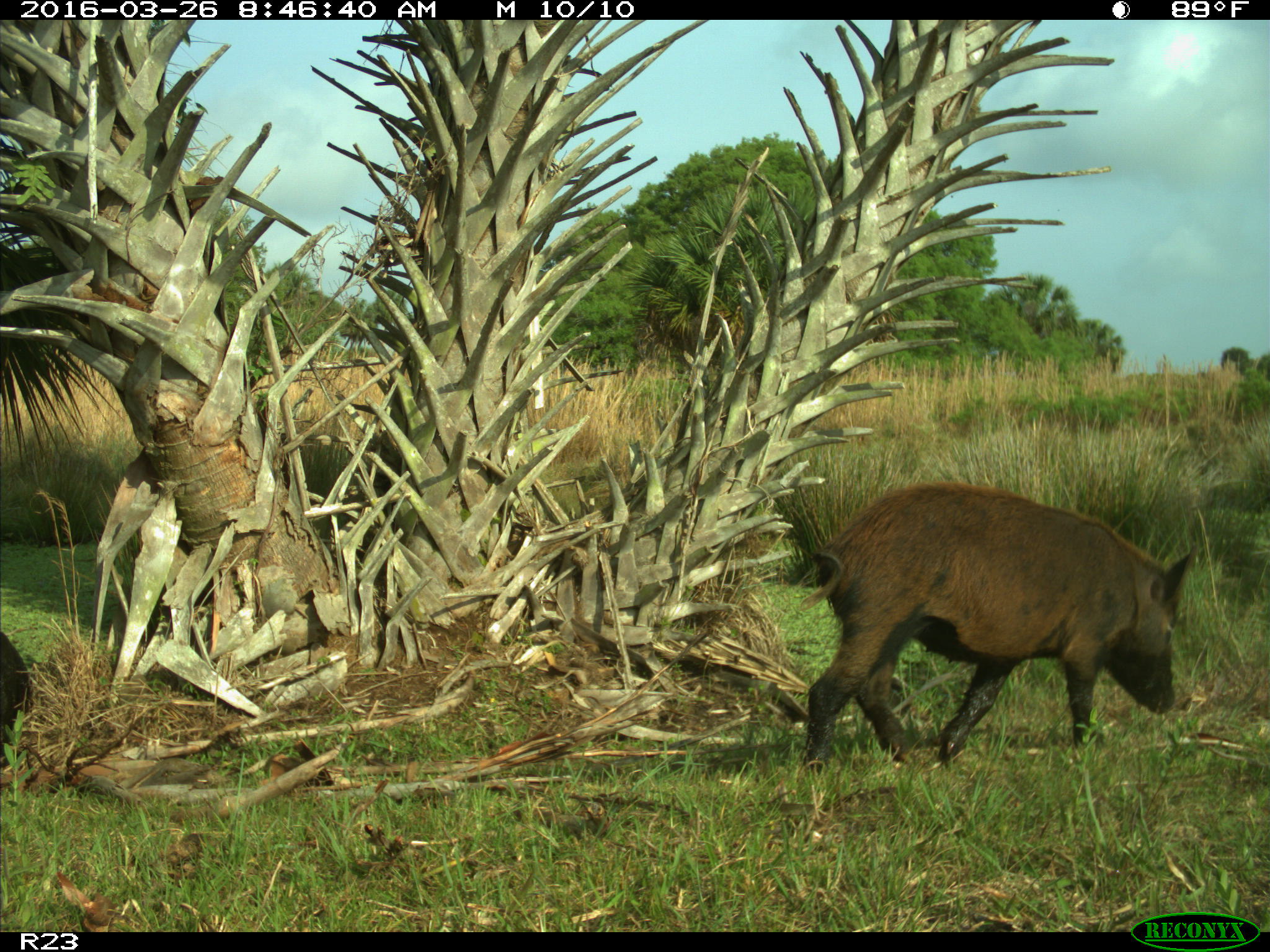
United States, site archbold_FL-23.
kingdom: Animalia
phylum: Chordata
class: Mammalia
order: Artiodactyla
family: Suidae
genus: Sus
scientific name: Sus scrofa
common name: wild boar